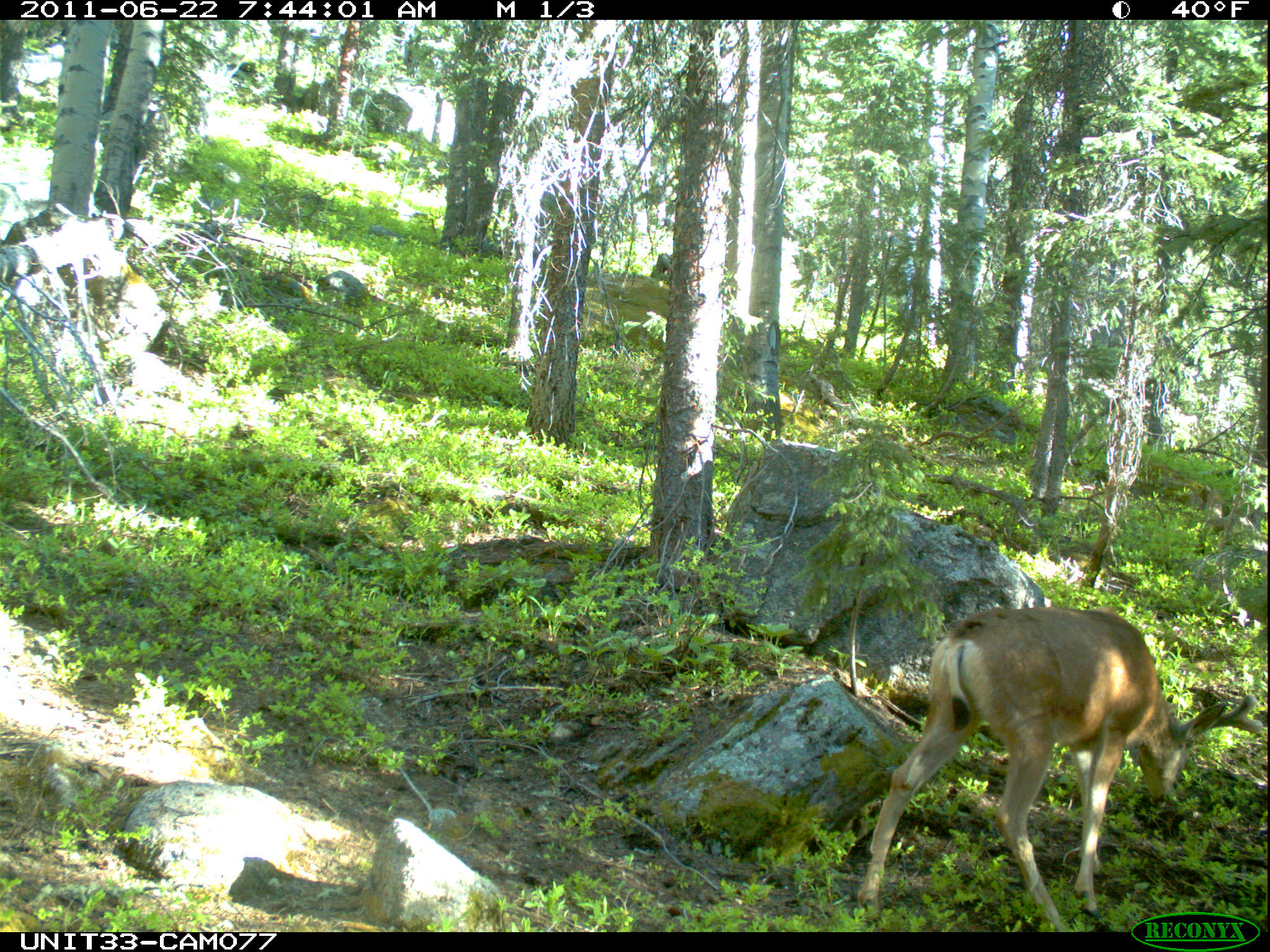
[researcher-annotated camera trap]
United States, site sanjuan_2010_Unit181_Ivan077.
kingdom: Animalia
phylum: Chordata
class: Mammalia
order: Artiodactyla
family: Cervidae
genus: Odocoileus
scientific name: Odocoileus hemionus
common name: mule deer